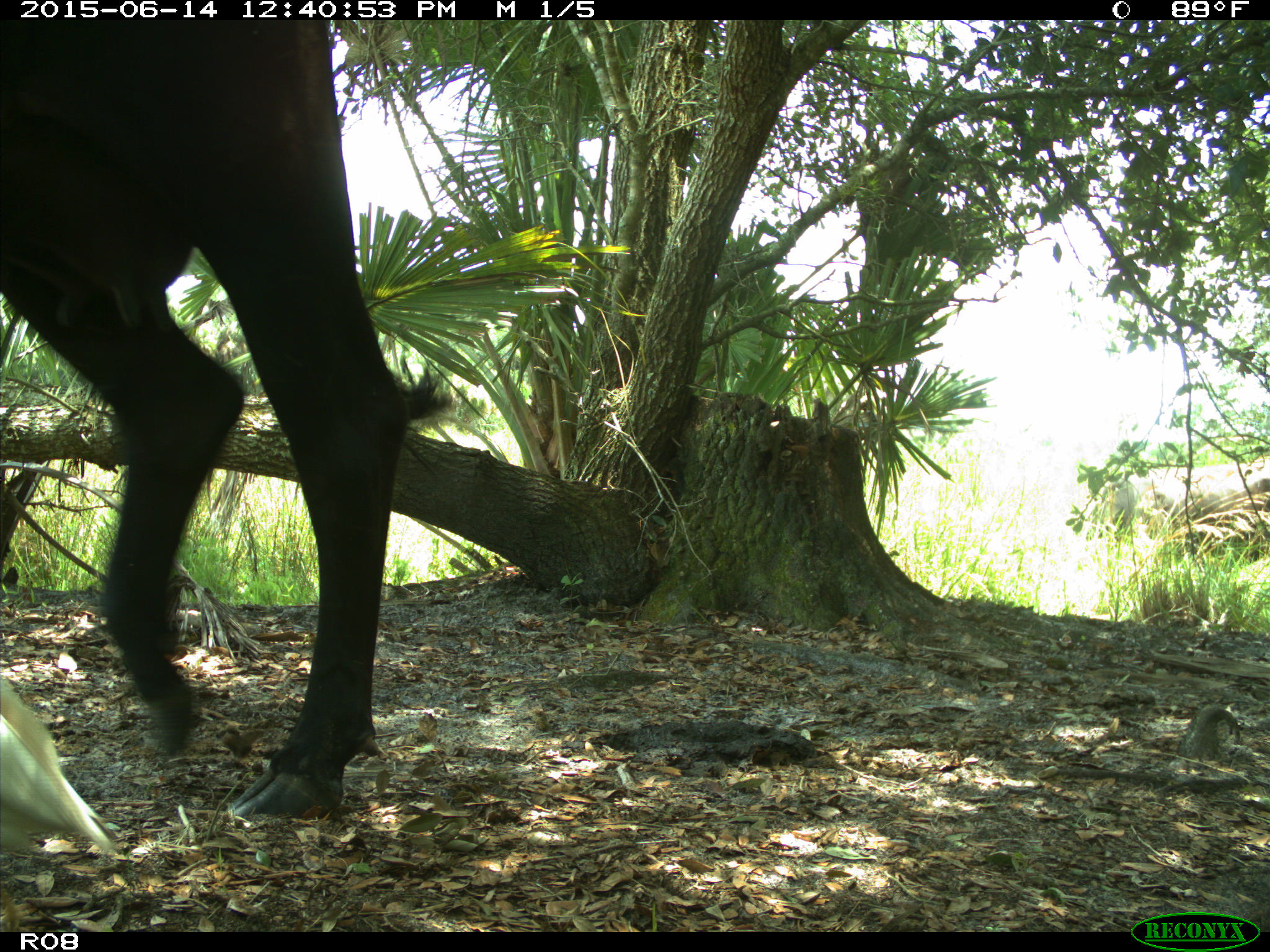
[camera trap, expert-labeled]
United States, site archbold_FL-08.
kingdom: Animalia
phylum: Chordata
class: Mammalia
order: Artiodactyla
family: Bovidae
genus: Bos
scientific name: Bos taurus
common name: domestic cow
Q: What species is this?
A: Bos taurus (domestic cow).